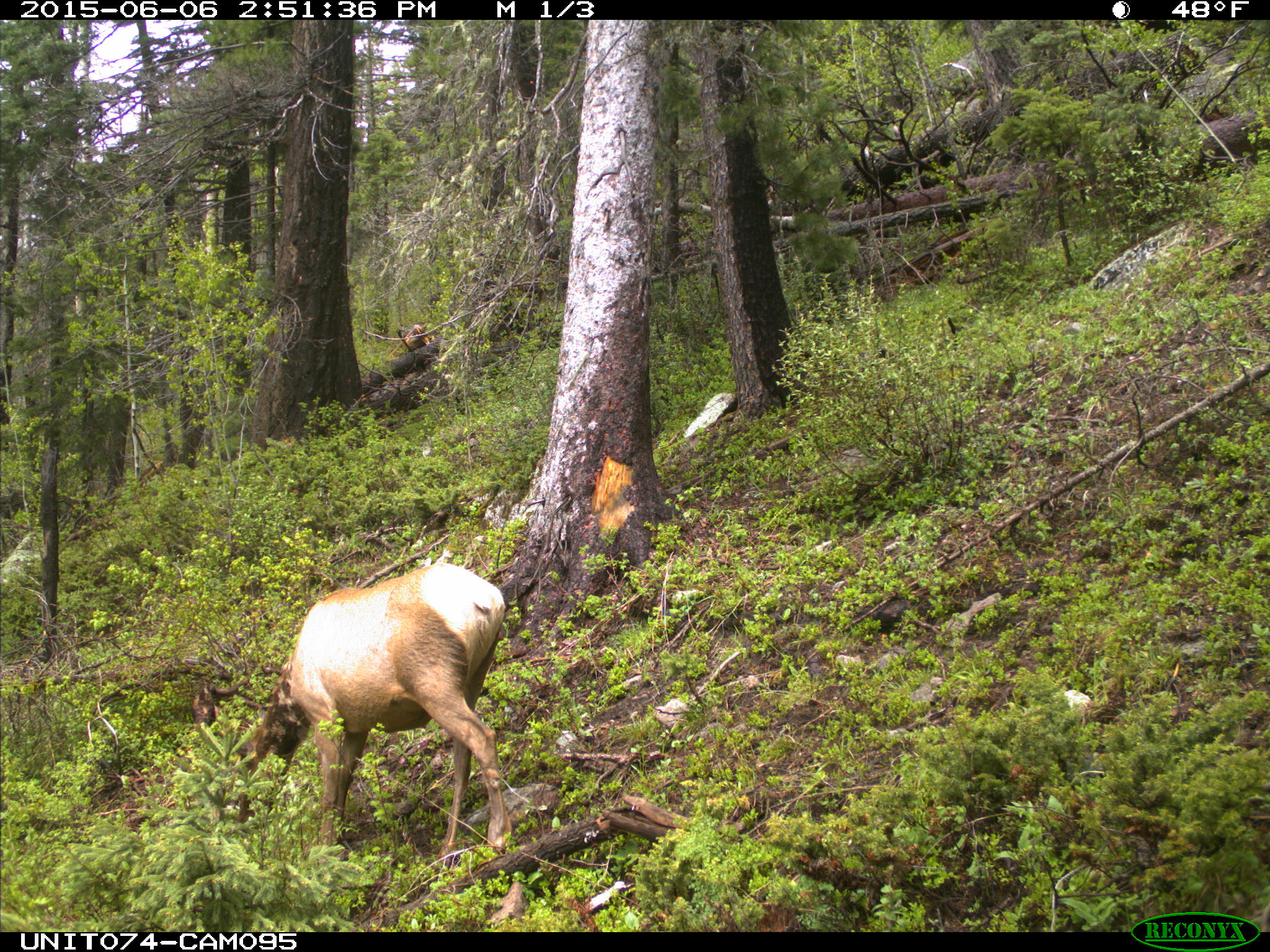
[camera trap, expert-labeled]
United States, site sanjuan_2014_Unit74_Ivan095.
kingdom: Animalia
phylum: Chordata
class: Mammalia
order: Artiodactyla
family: Cervidae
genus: Cervus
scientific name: Cervus elaphus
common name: red deer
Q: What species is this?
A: Cervus elaphus (red deer).